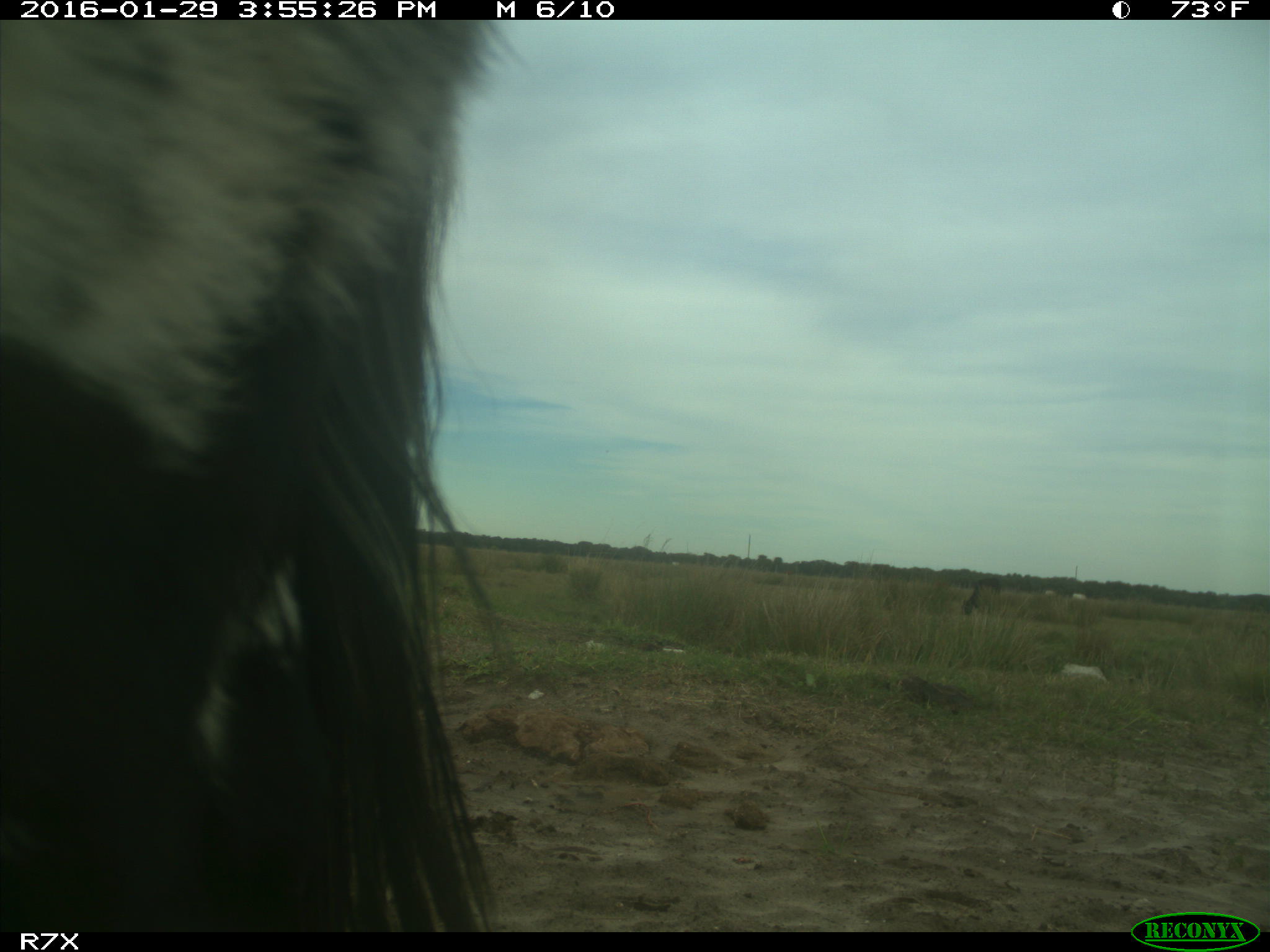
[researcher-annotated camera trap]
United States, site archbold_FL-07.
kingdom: Animalia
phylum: Chordata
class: Mammalia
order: Artiodactyla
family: Bovidae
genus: Bos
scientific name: Bos taurus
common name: domestic cow